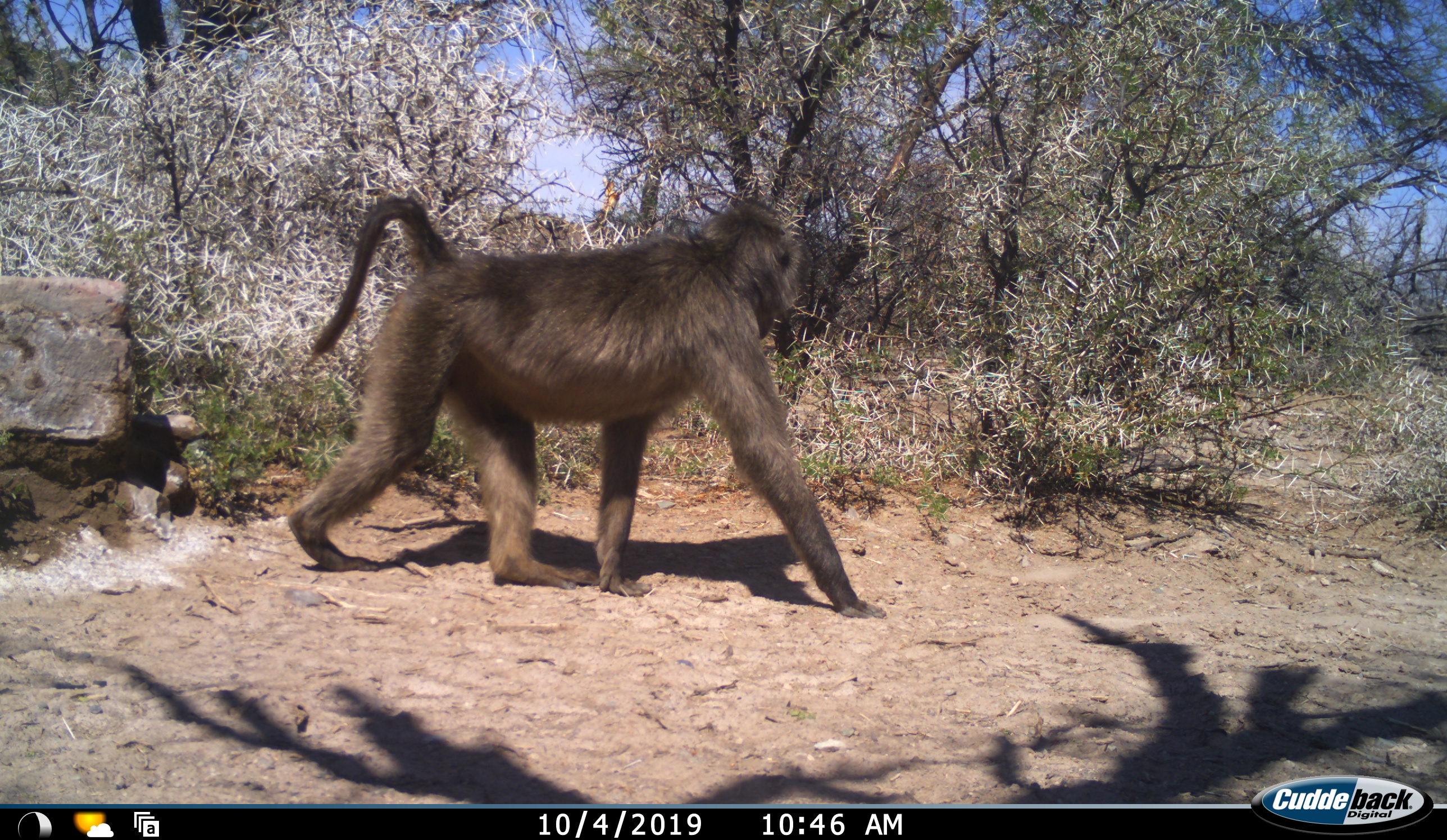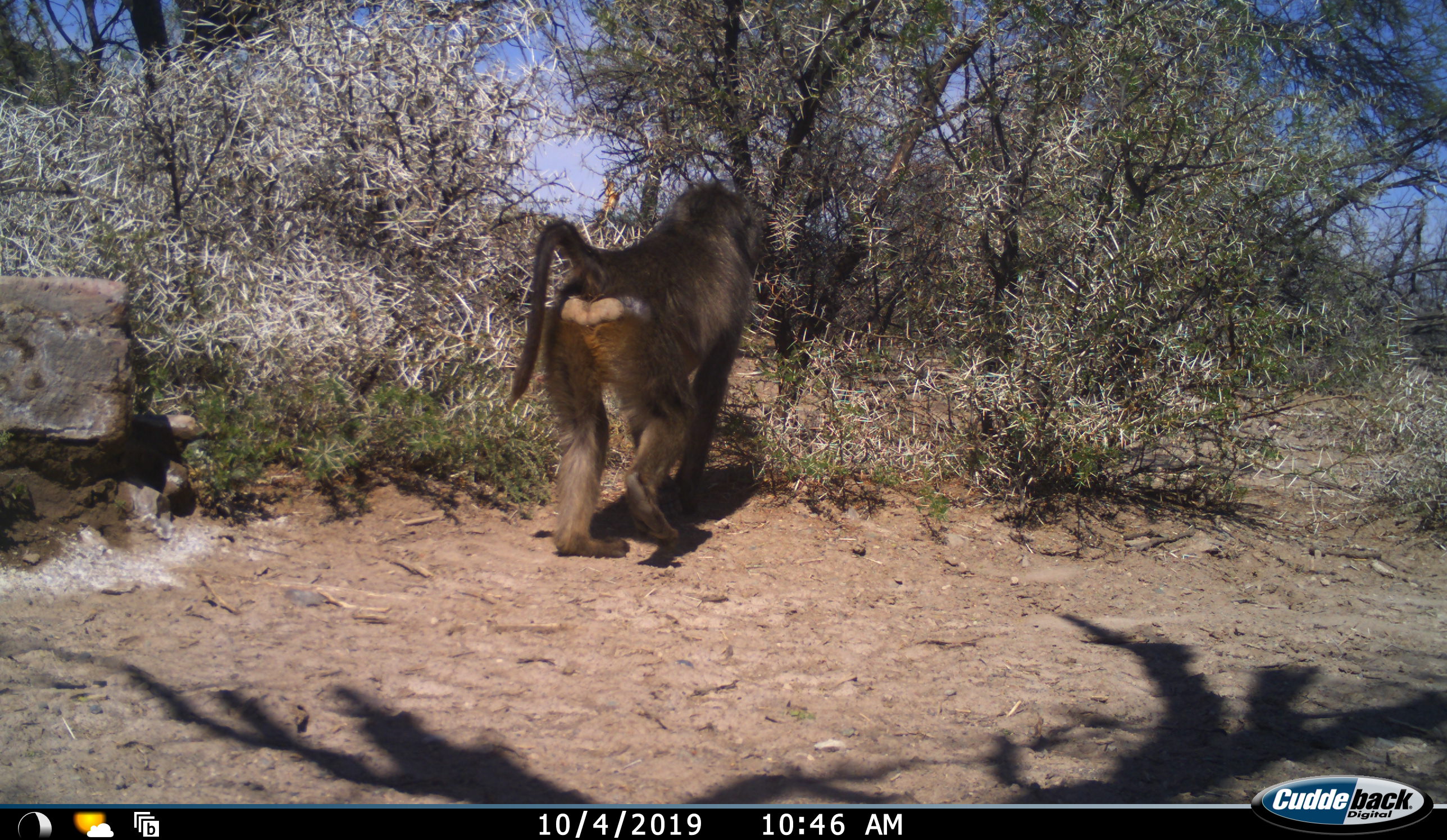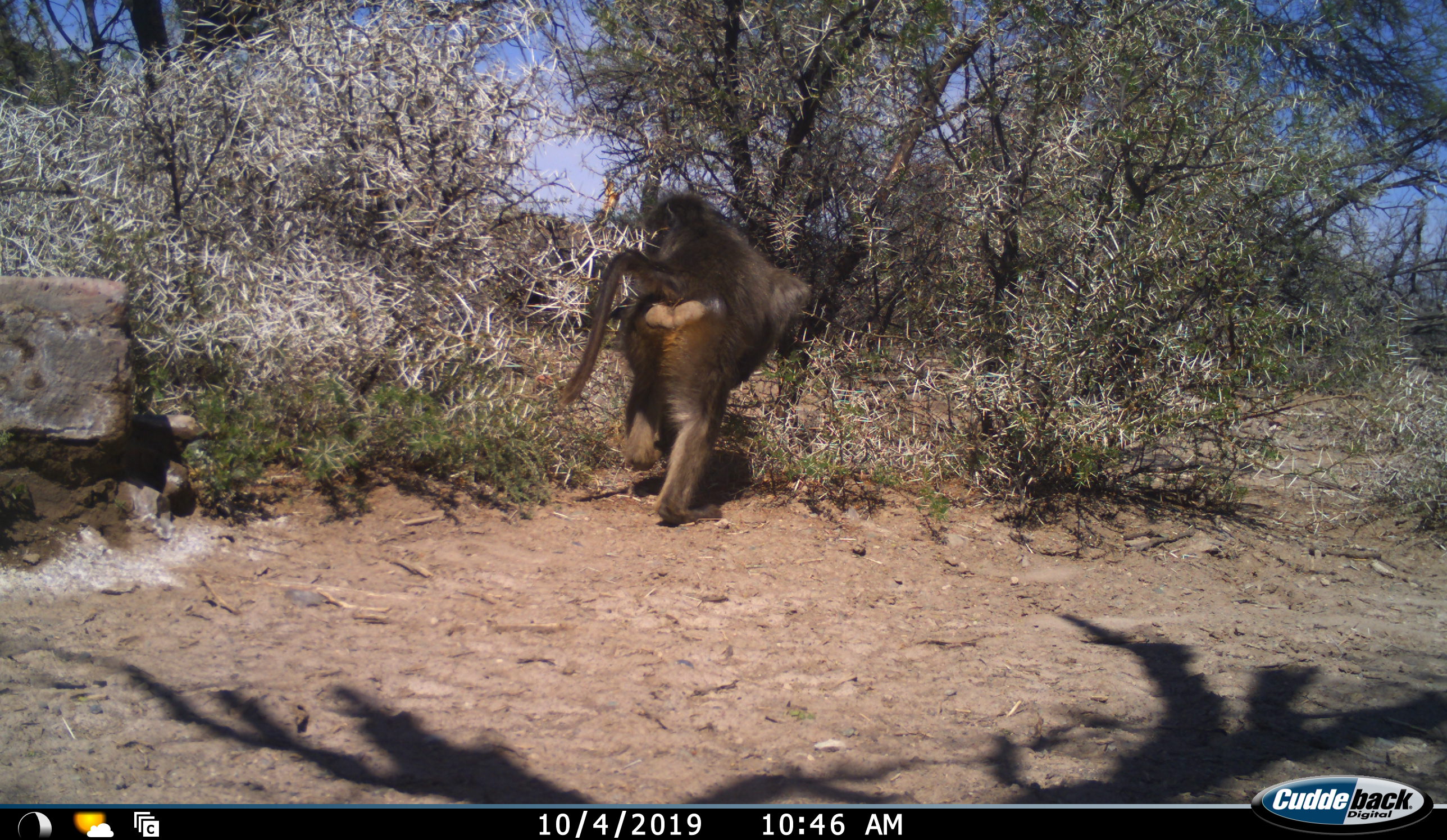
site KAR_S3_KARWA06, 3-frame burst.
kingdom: Animalia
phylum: Chordata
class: Mammalia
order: Primates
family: Cercopithecidae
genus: Papio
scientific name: Papio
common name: baboon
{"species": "baboon (Papio)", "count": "1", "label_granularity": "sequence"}